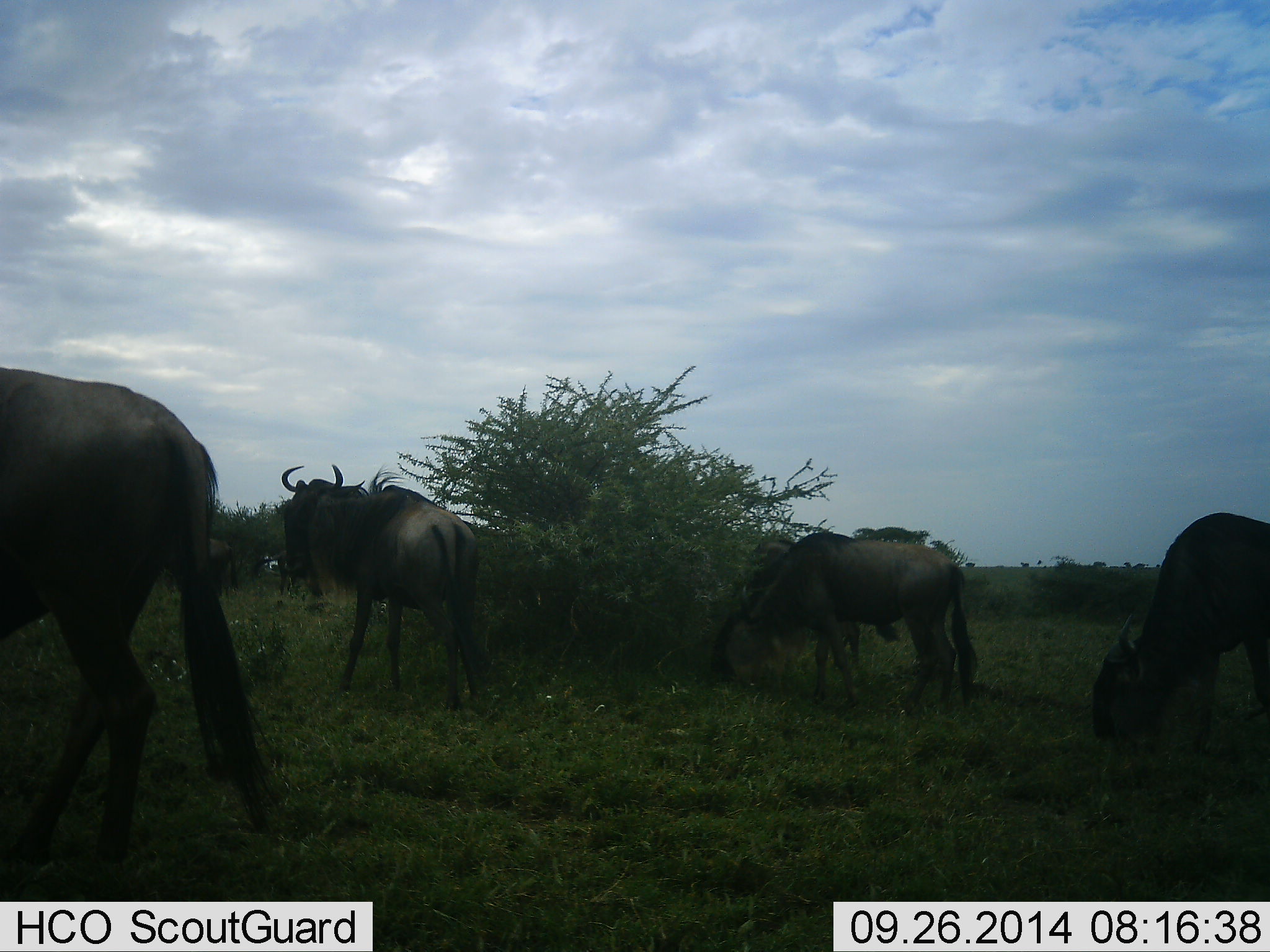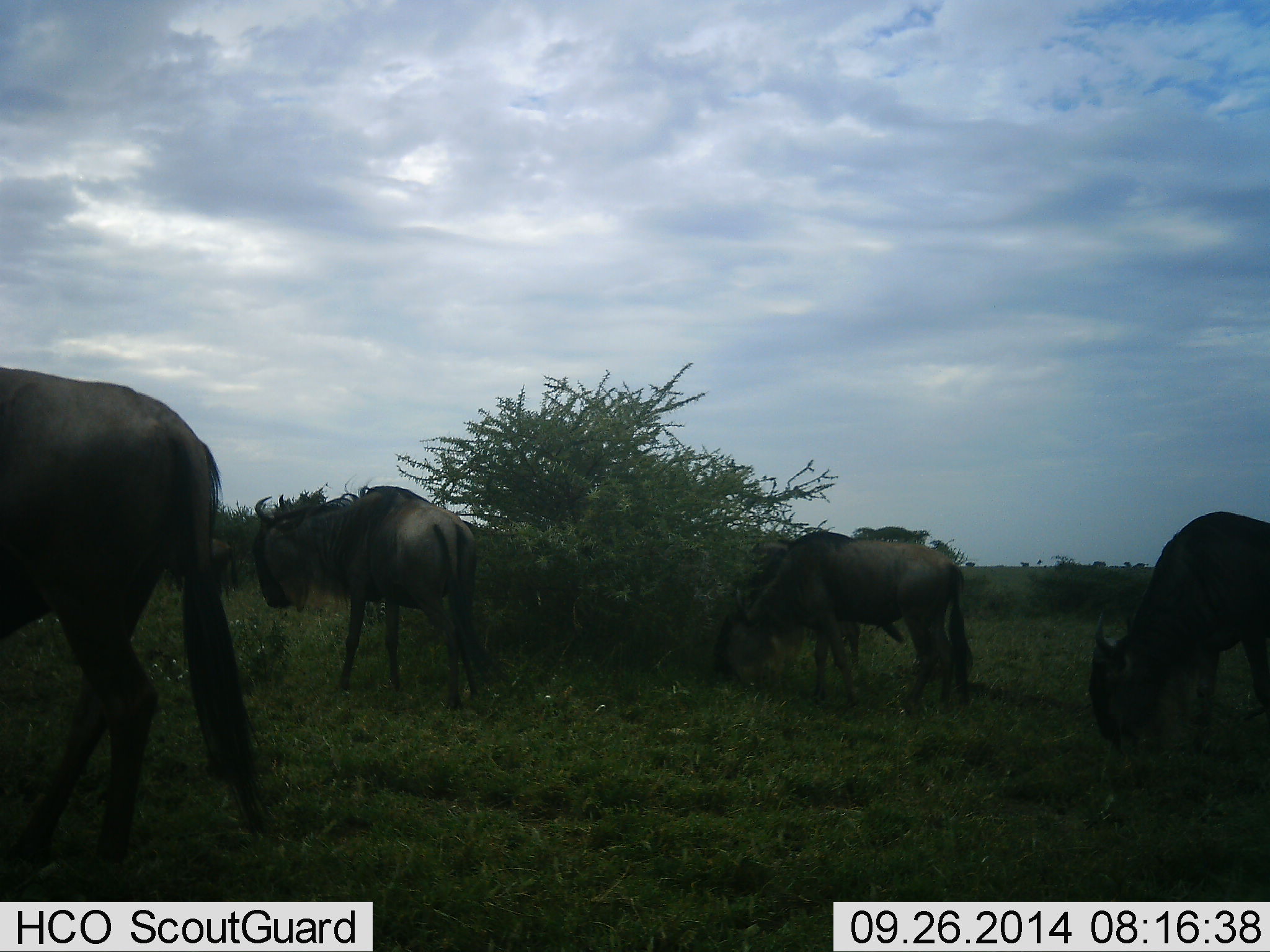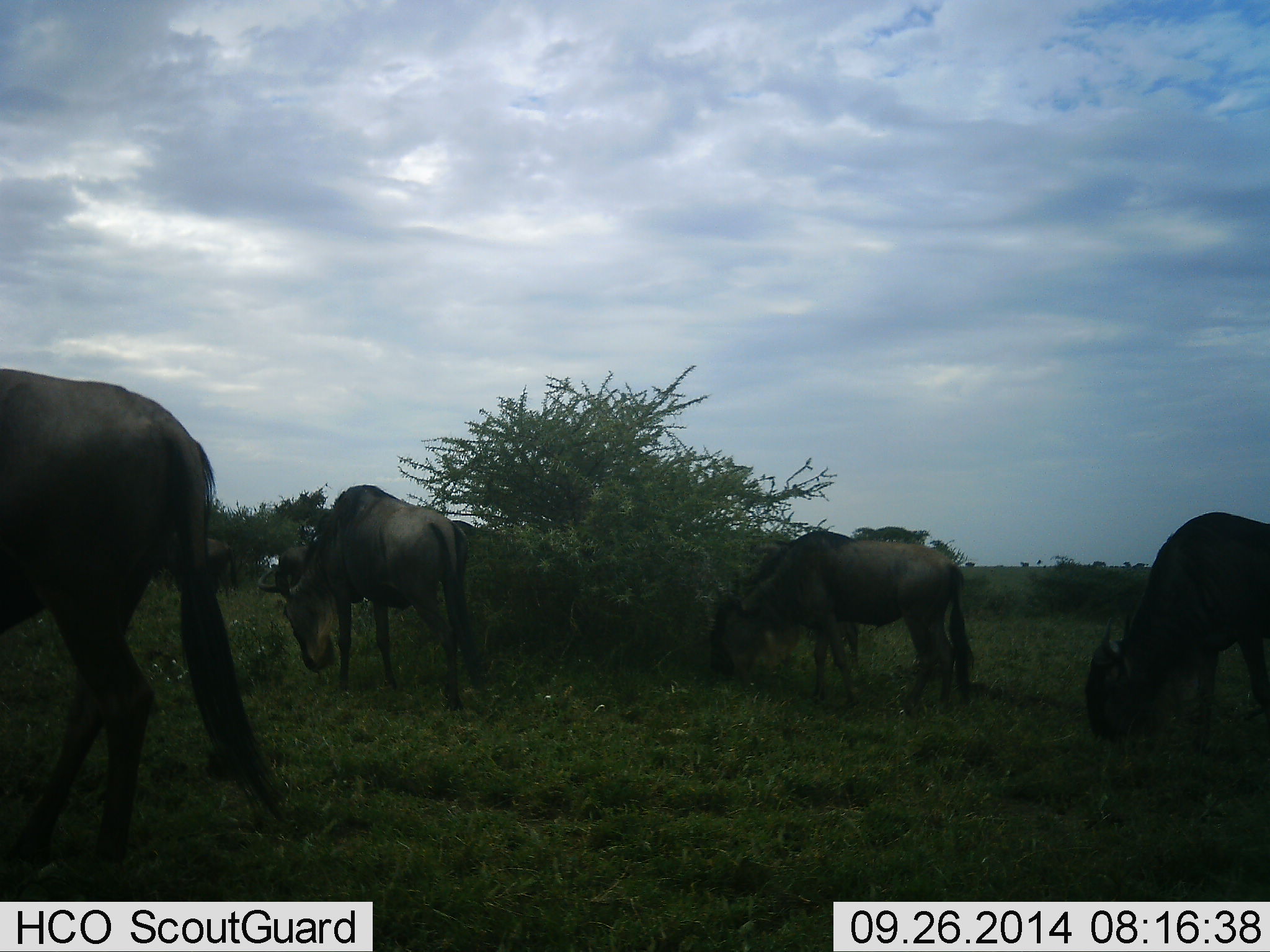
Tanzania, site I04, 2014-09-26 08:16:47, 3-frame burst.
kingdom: Animalia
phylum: Chordata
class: Mammalia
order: Artiodactyla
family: Bovidae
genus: Connochaetes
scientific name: Connochaetes taurinus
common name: blue wildebeest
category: wildebeest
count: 4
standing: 67%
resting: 11%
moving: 11%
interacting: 0%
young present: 0%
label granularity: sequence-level